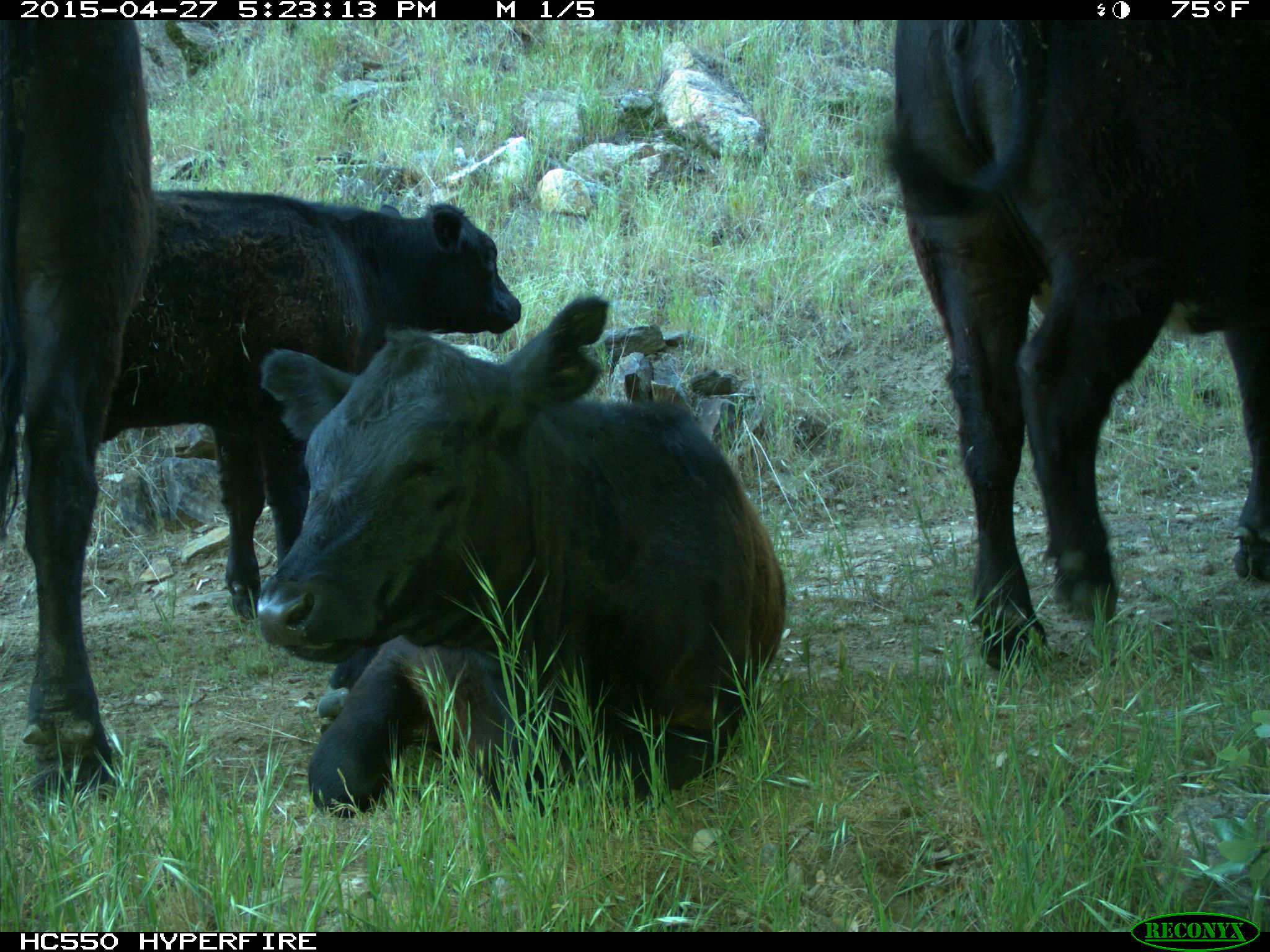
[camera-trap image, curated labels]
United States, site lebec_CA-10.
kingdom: Animalia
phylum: Chordata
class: Mammalia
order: Artiodactyla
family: Bovidae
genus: Bos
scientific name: Bos taurus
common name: domestic cow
Bos taurus (domestic cow).